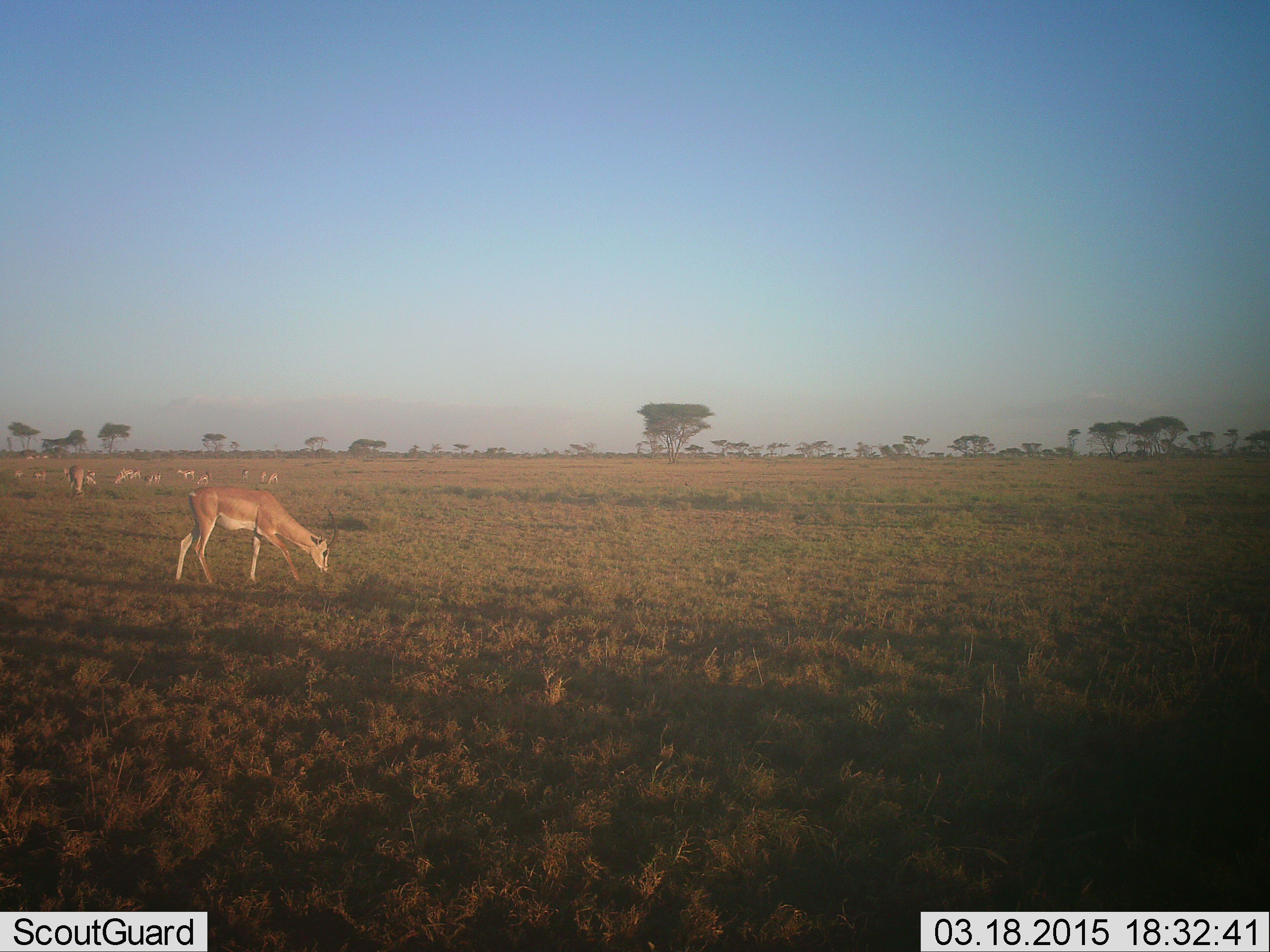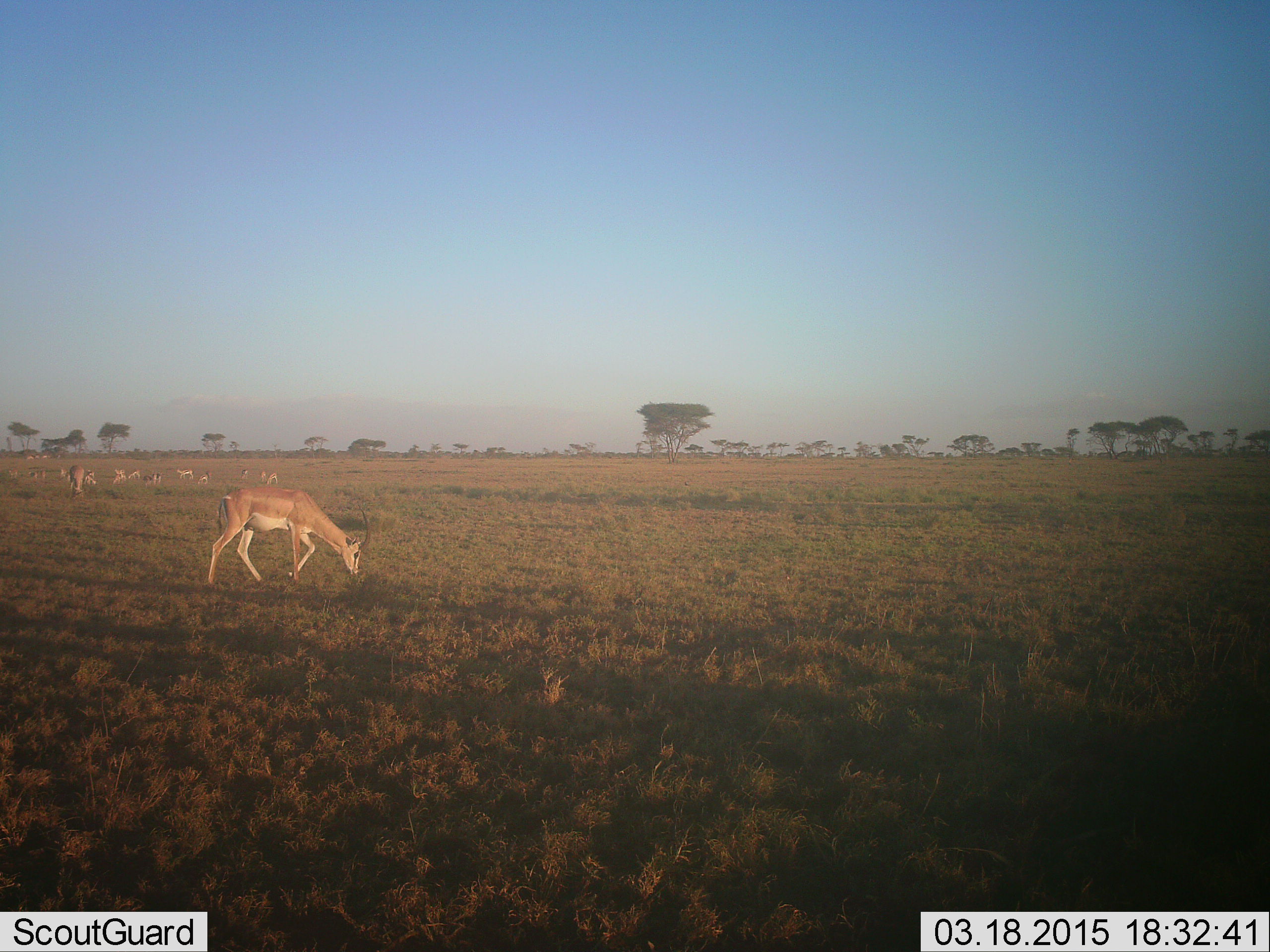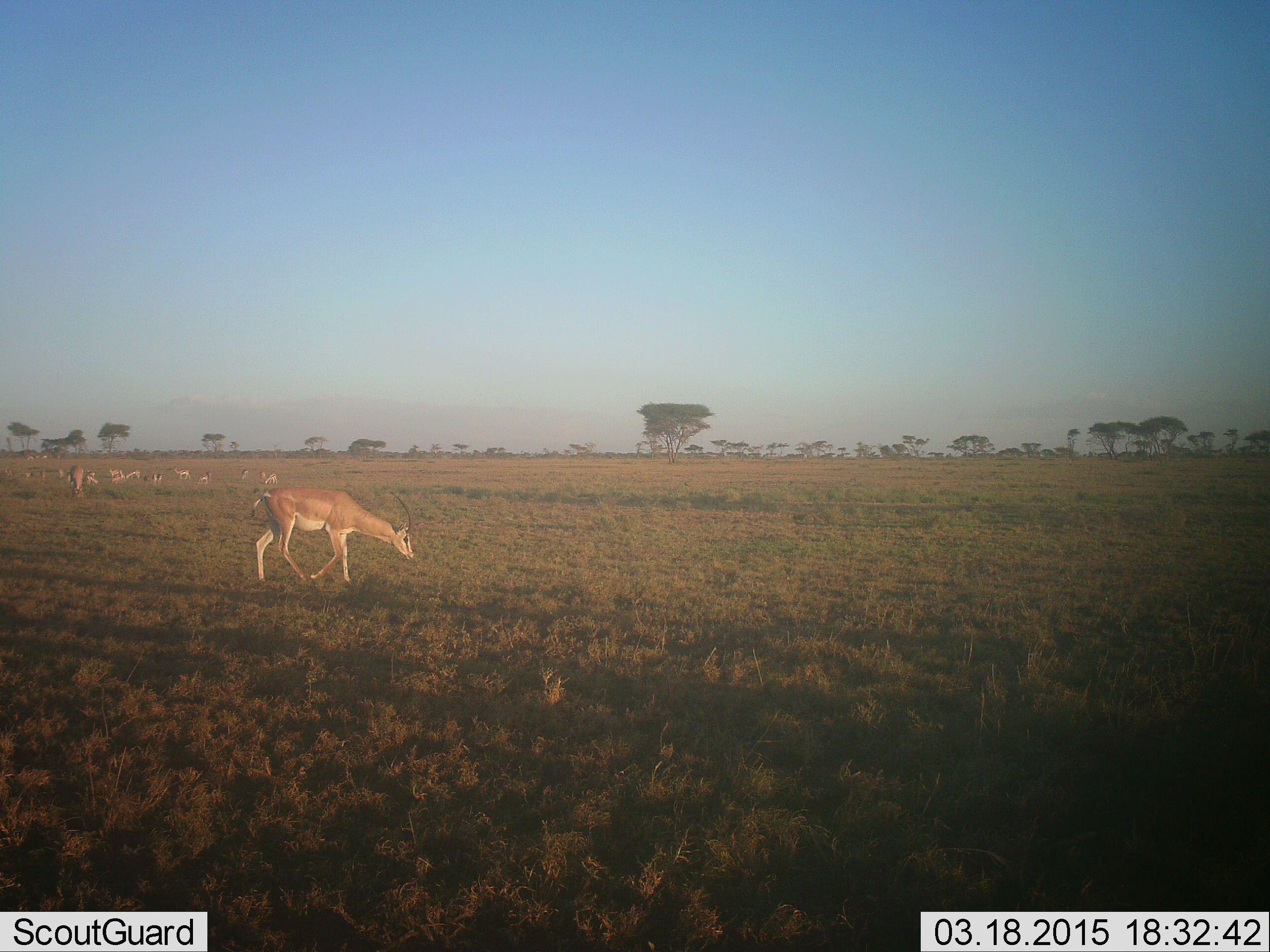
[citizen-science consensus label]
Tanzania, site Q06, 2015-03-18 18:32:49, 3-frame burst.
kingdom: Animalia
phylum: Chordata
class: Mammalia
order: Artiodactyla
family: Bovidae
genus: Nanger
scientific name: Nanger granti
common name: grant's gazelle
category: gazellegrants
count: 10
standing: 27%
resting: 9%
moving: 18%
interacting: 0%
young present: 0%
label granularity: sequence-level